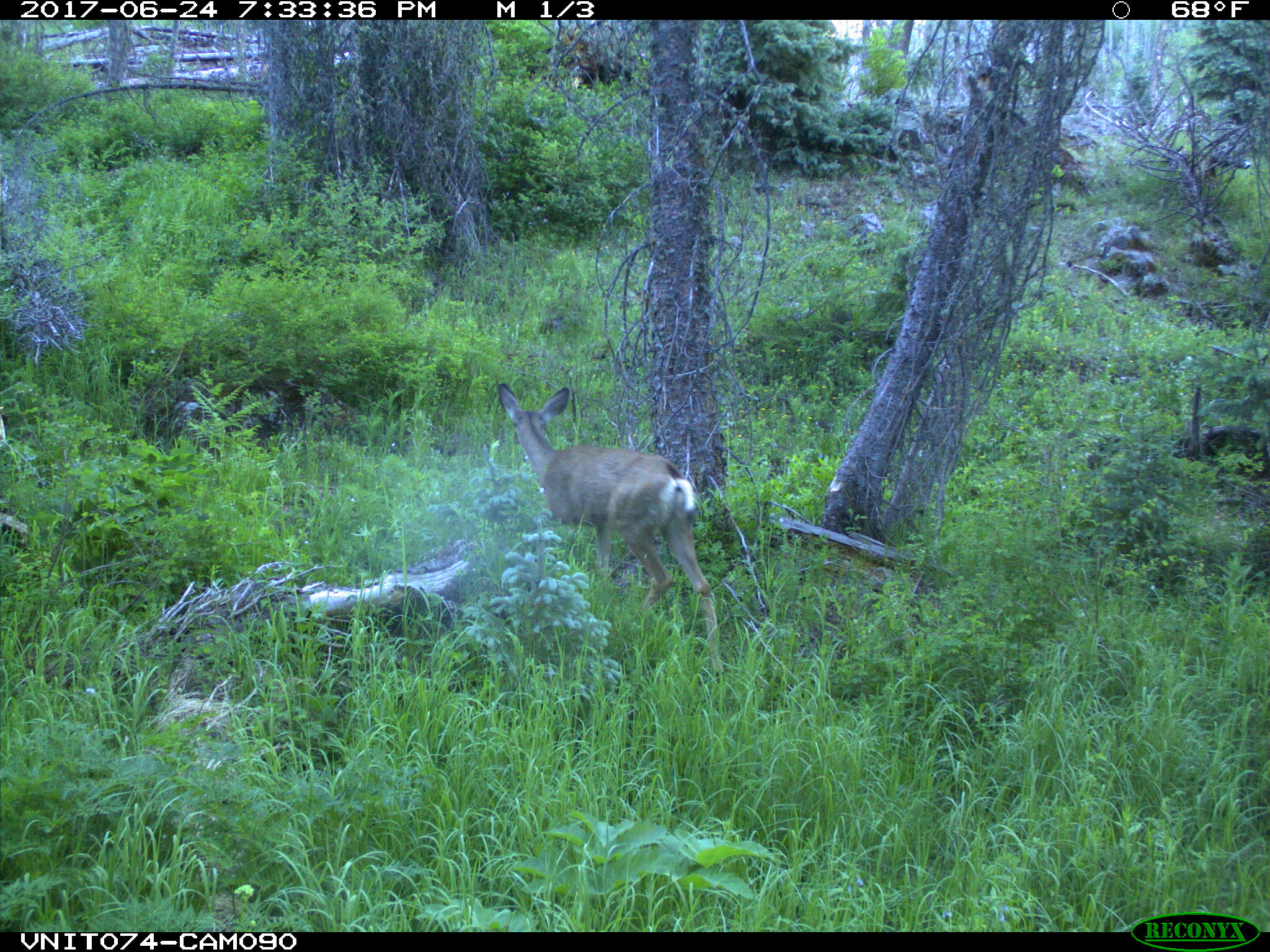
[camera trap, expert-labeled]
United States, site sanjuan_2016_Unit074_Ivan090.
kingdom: Animalia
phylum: Chordata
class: Mammalia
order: Artiodactyla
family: Cervidae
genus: Odocoileus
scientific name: Odocoileus hemionus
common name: mule deer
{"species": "Odocoileus hemionus (mule deer)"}